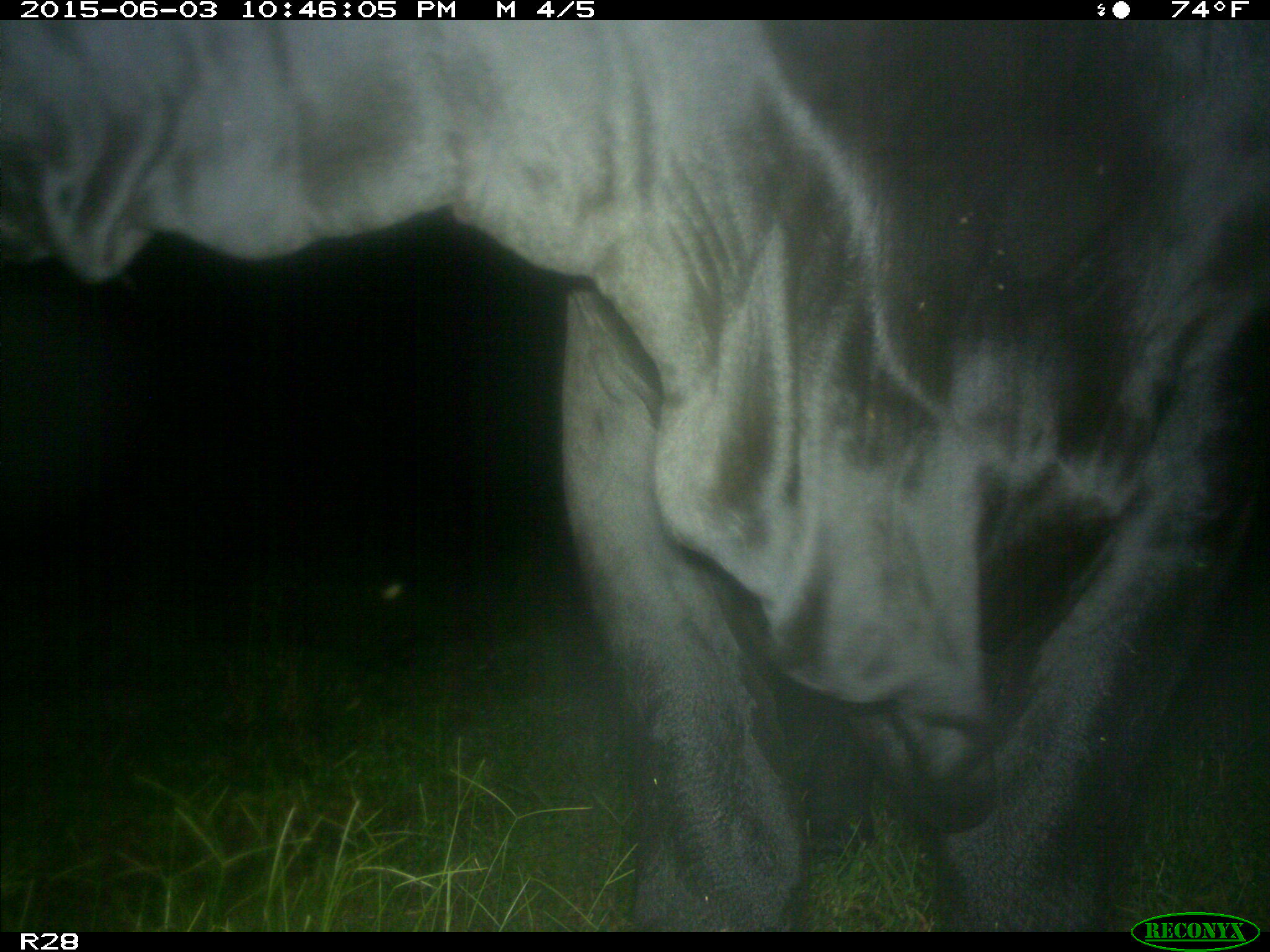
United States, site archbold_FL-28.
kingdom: Animalia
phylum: Chordata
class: Mammalia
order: Artiodactyla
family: Bovidae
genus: Bos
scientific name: Bos taurus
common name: domestic cow